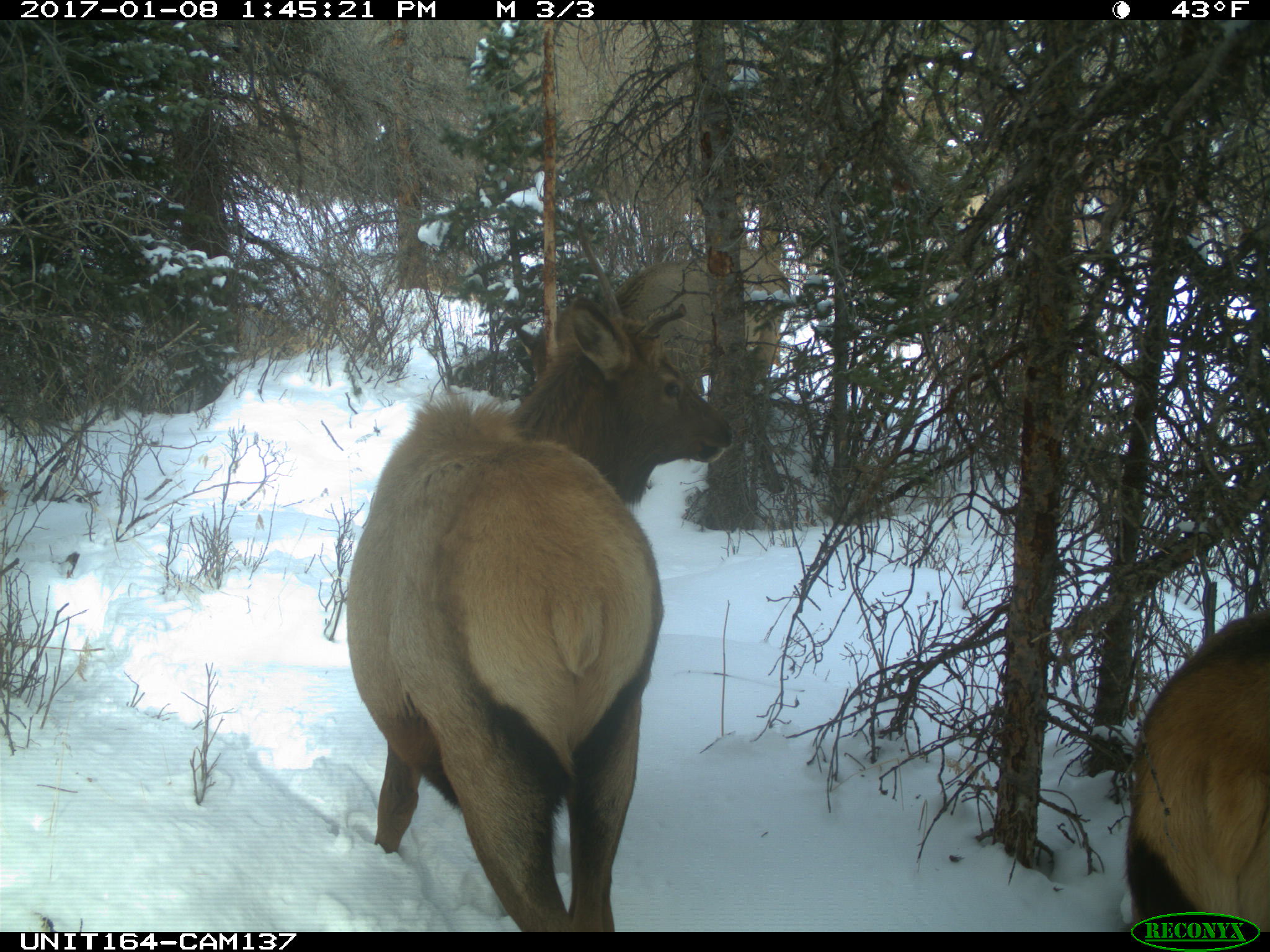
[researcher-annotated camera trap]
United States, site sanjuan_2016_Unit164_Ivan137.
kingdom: Animalia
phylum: Chordata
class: Mammalia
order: Artiodactyla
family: Cervidae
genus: Cervus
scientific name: Cervus elaphus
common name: red deer